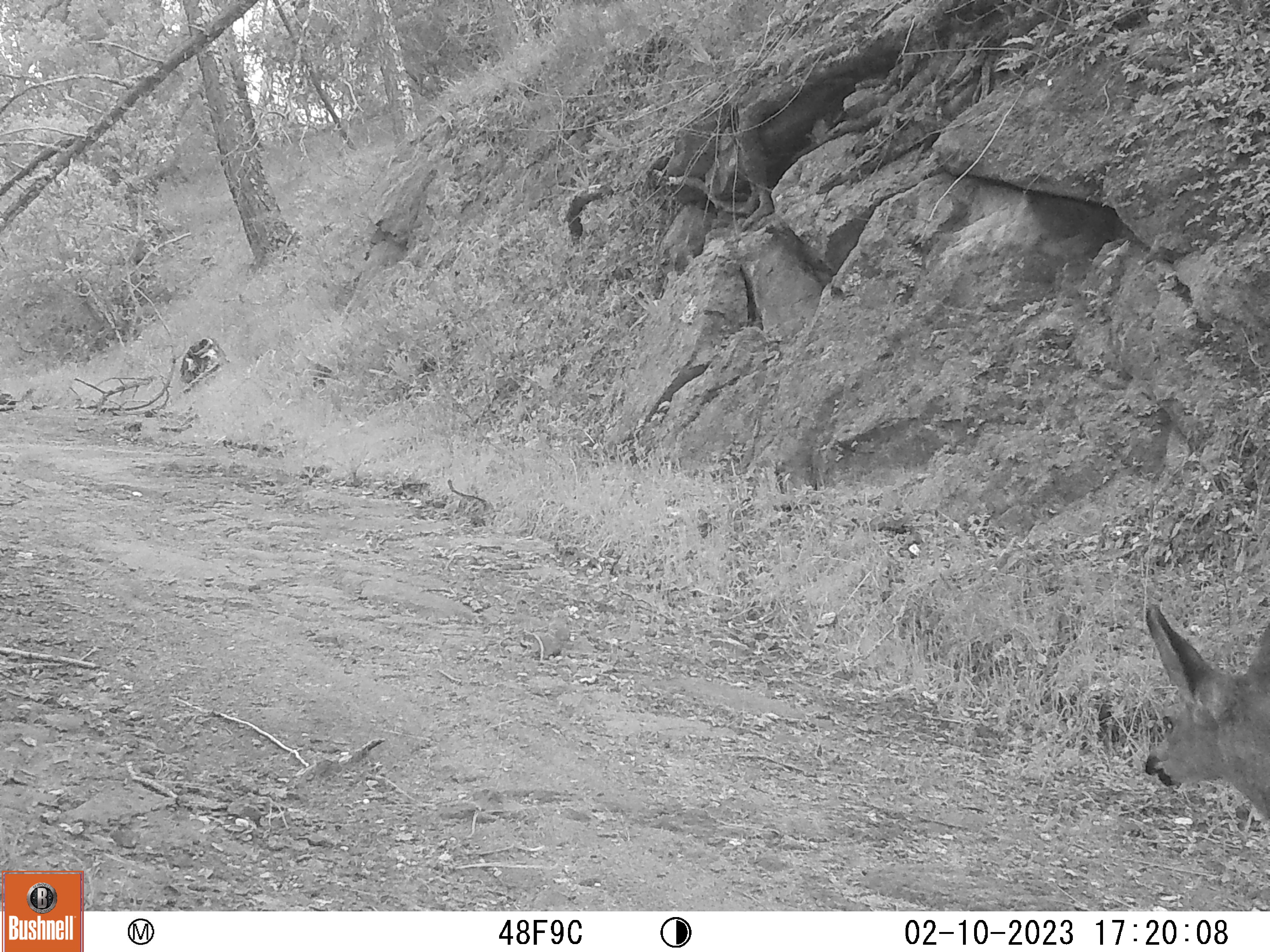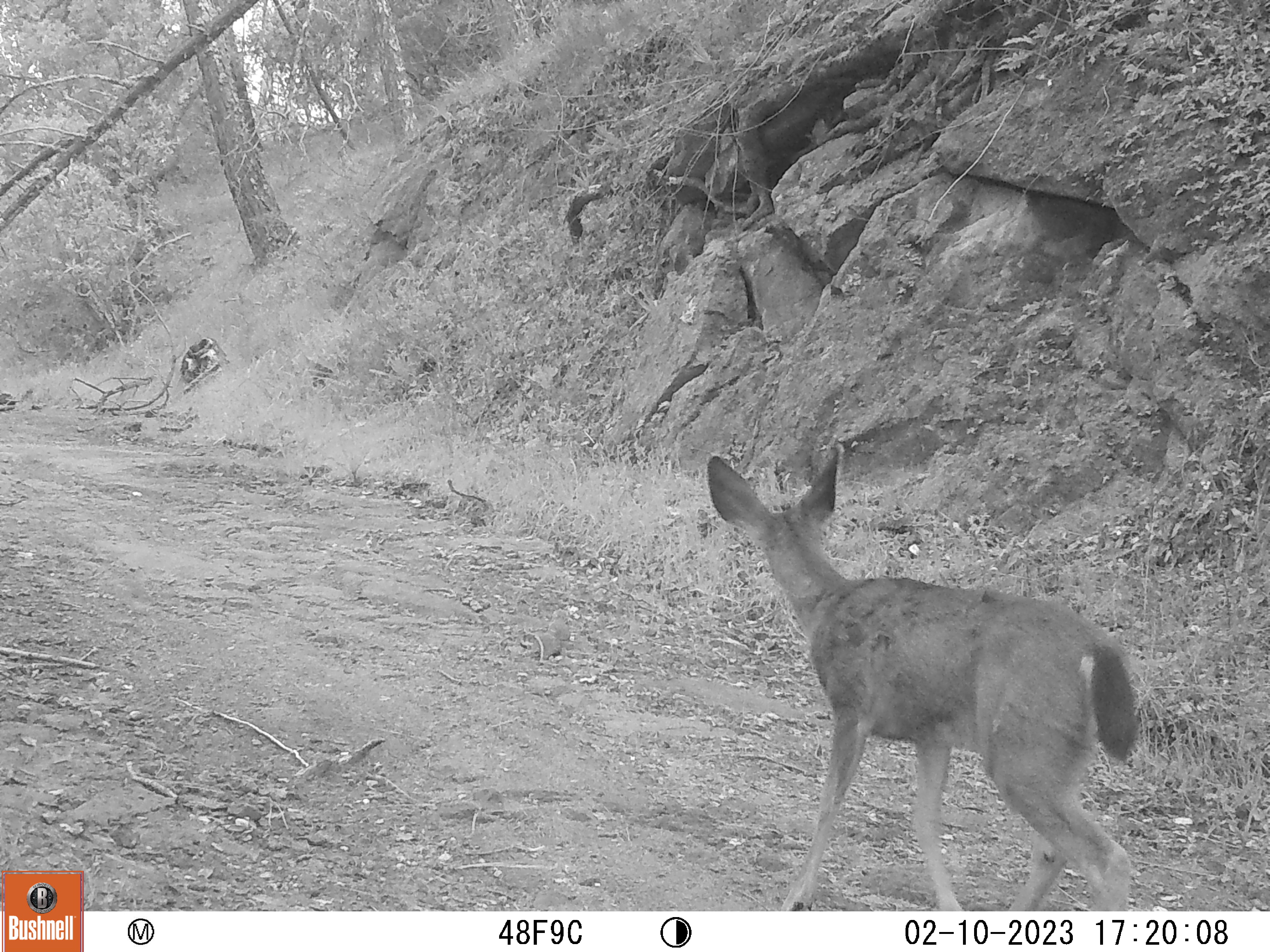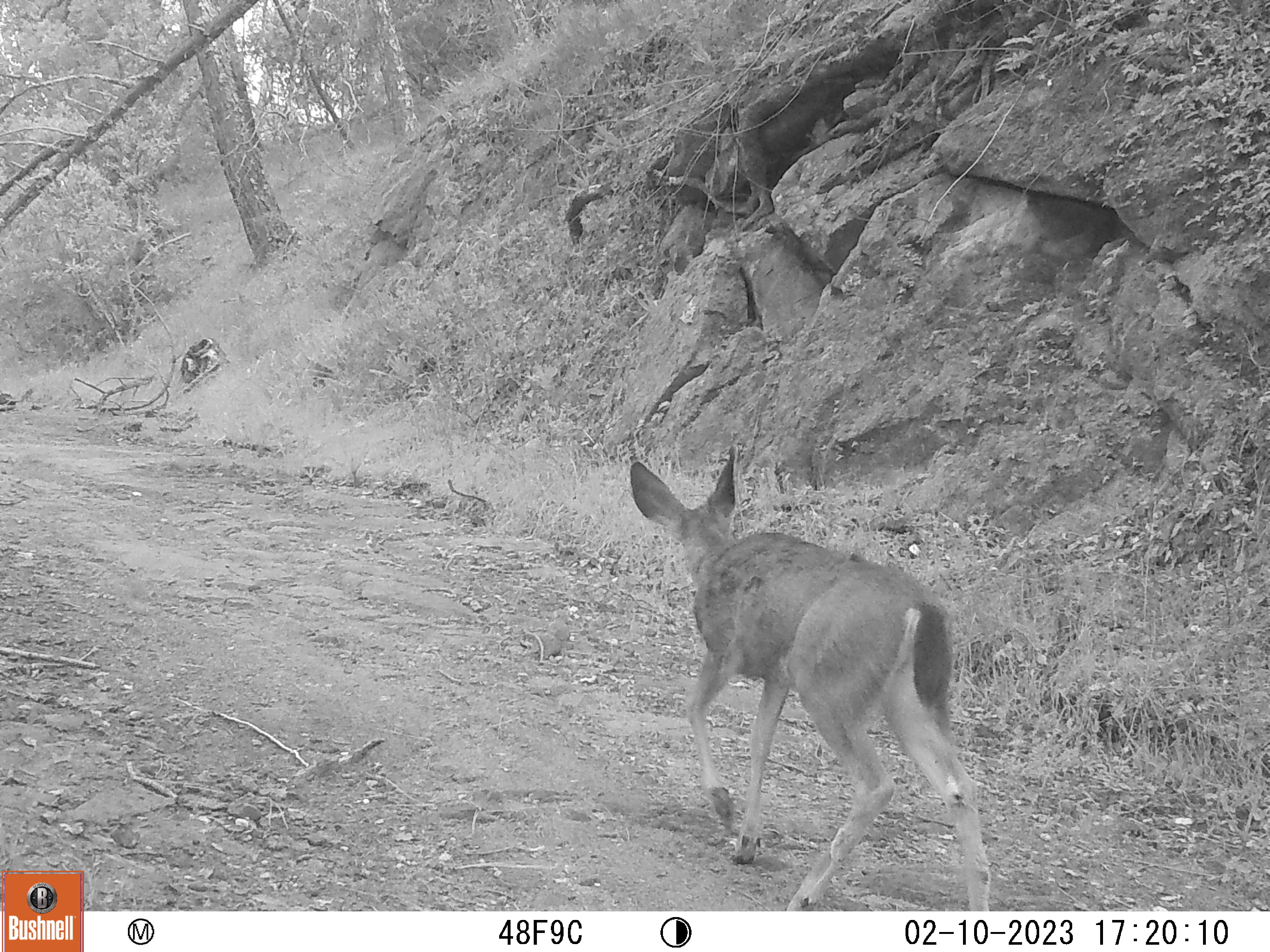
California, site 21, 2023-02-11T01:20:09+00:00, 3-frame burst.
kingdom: Animalia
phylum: Chordata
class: Mammalia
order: Artiodactyla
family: Cervidae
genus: Odocoileus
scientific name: Odocoileus hemionus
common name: mule deer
Mule deer (Odocoileus hemionus).